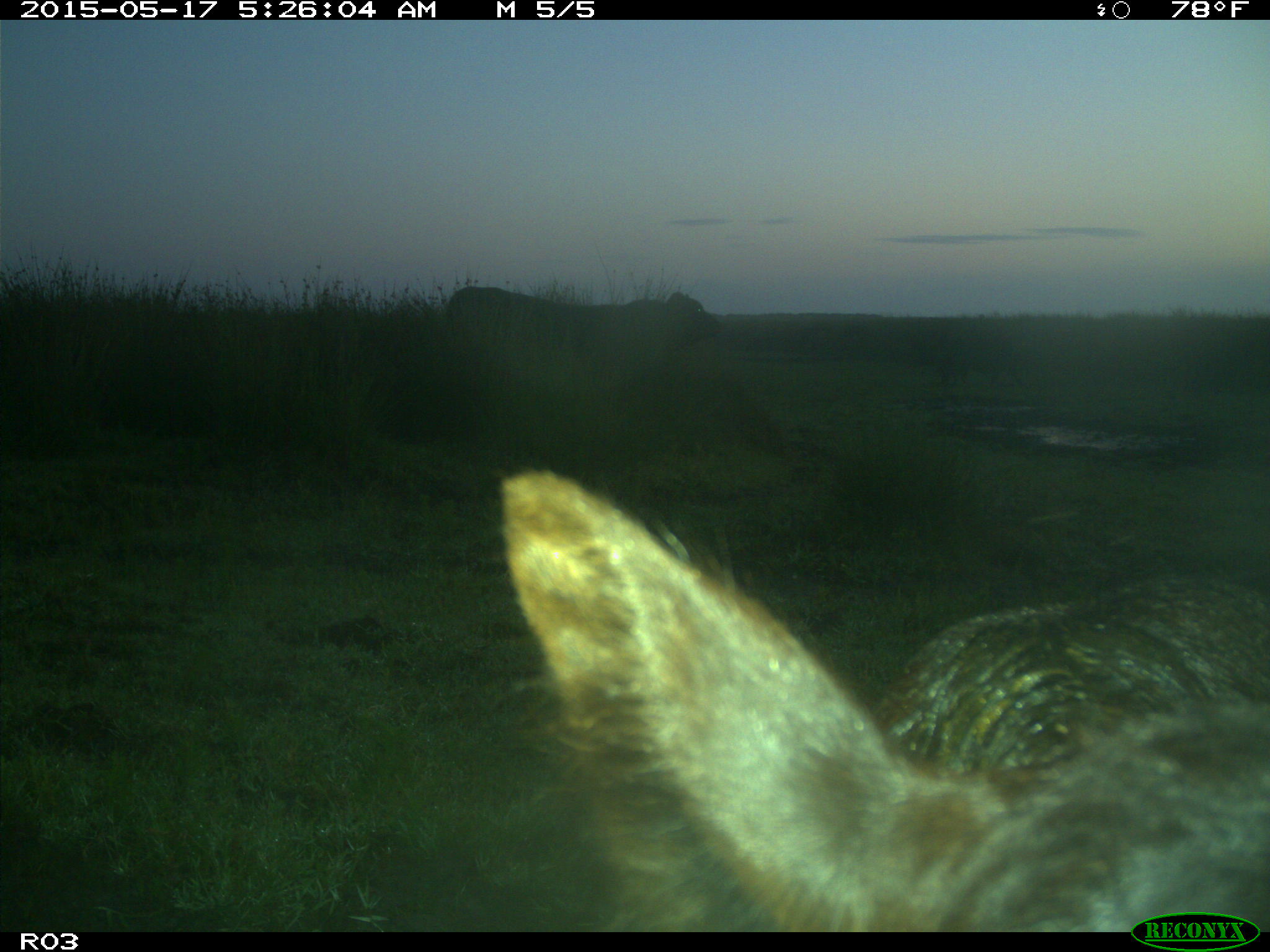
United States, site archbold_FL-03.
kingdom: Animalia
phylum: Chordata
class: Mammalia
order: Artiodactyla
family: Bovidae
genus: Bos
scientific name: Bos taurus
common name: domestic cow